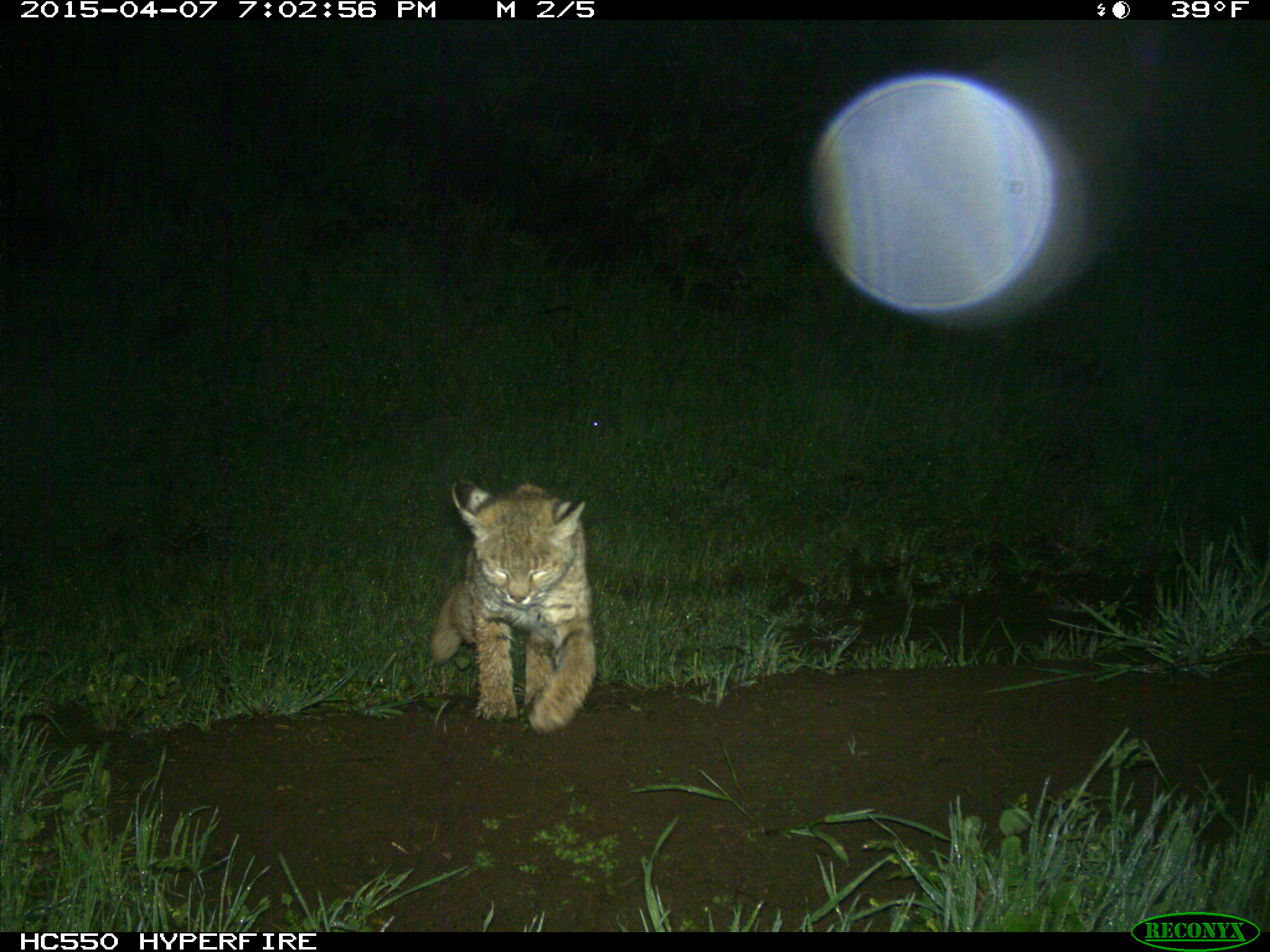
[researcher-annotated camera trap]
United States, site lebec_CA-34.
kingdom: Animalia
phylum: Chordata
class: Mammalia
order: Carnivora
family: Felidae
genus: Lynx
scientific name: Lynx rufus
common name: bobcat